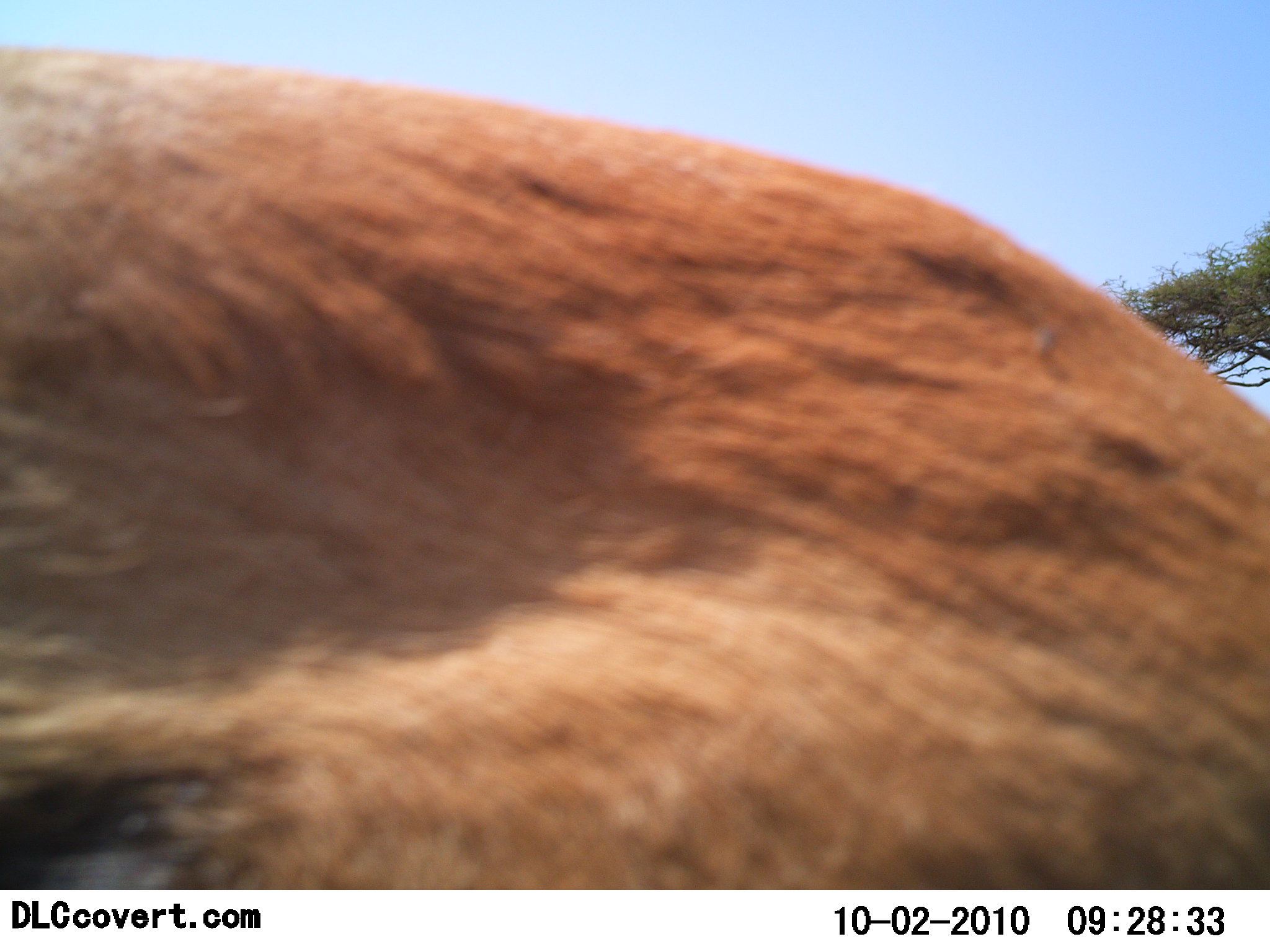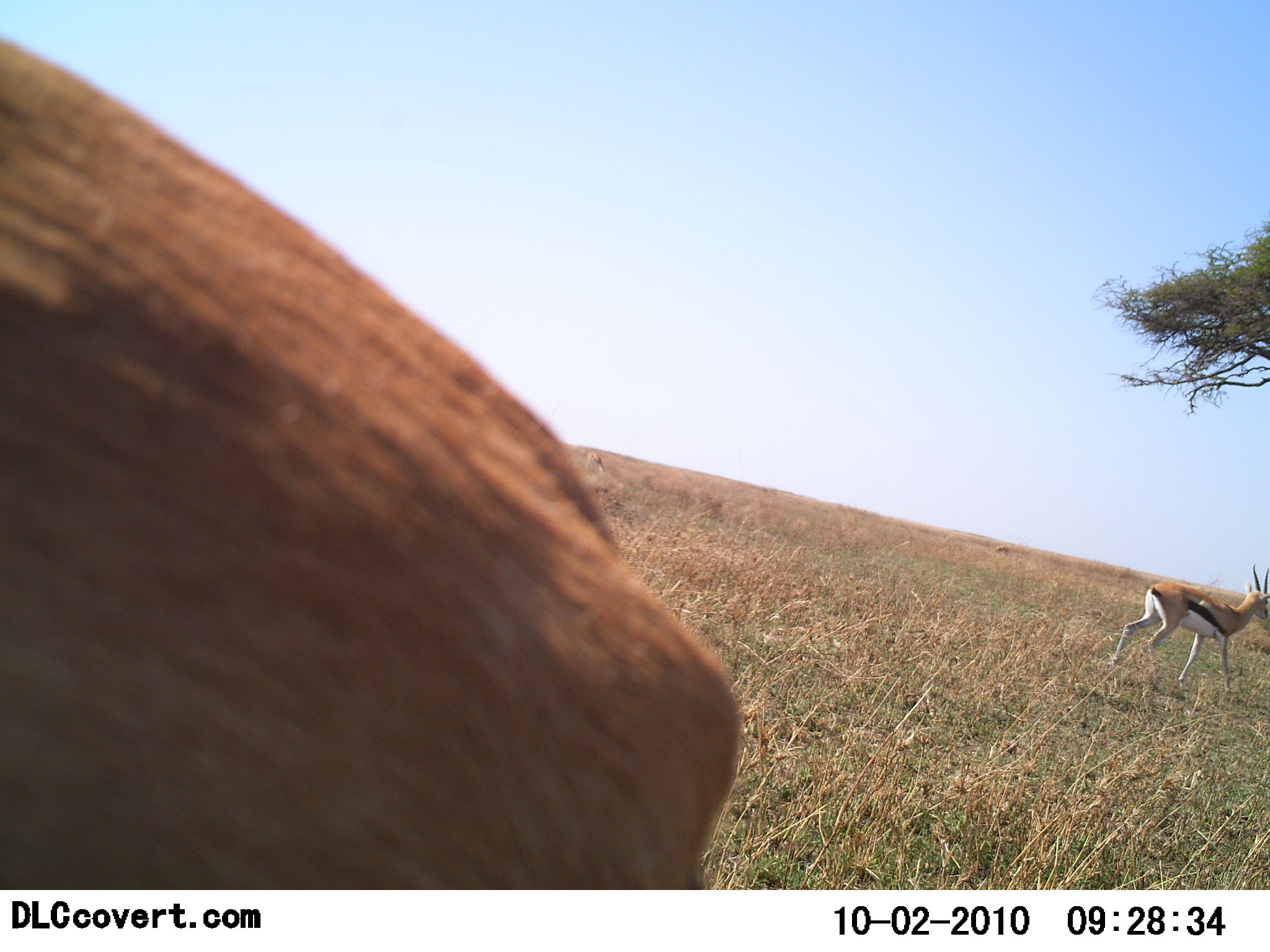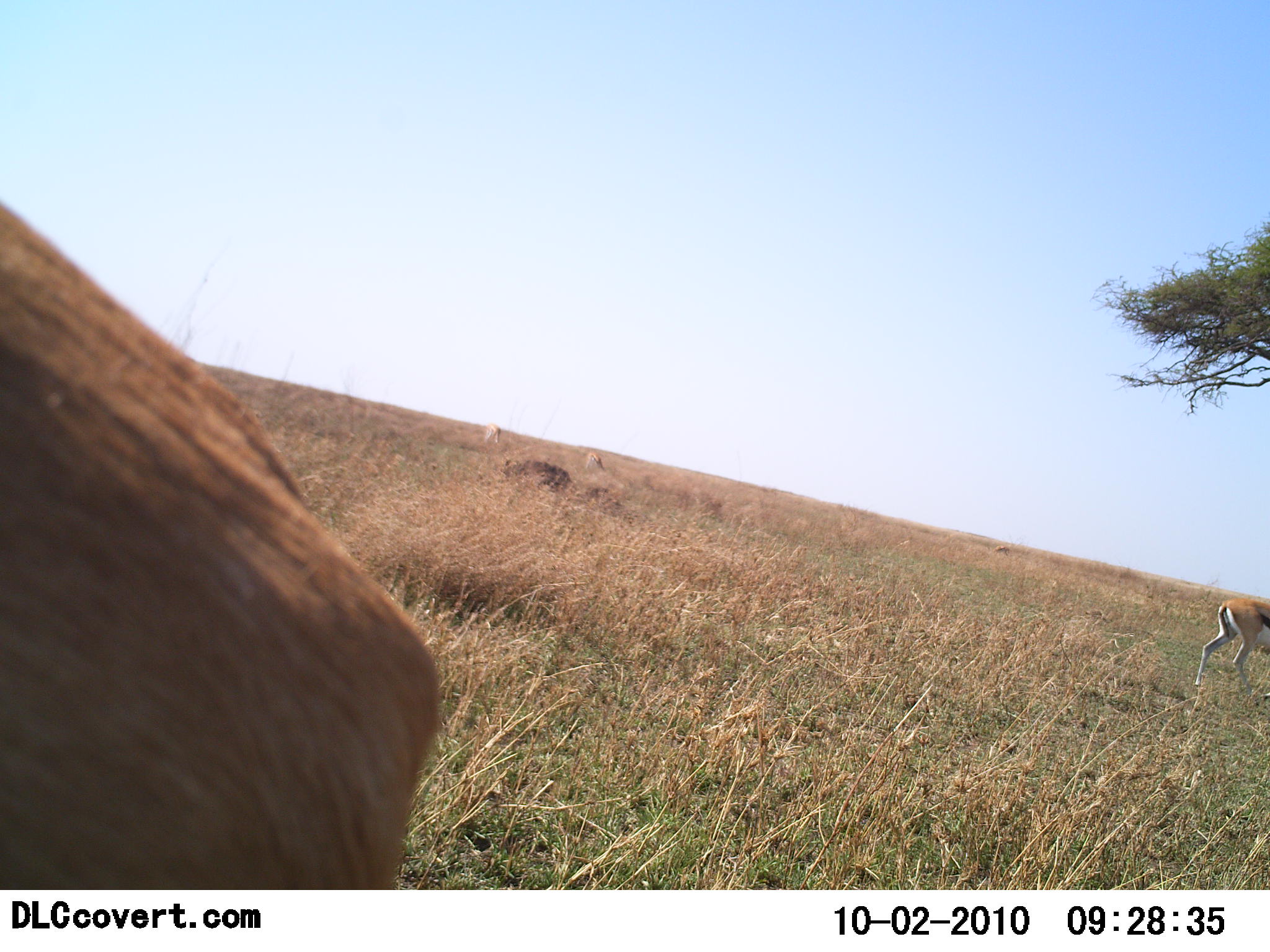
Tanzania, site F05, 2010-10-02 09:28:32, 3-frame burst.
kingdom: Animalia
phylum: Chordata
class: Mammalia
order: Artiodactyla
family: Bovidae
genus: Eudorcas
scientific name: Eudorcas thomsonii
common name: thomson's gazelle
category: gazellethomsons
Gazellethomsons (thomson's gazelle) (Eudorcas thomsonii), count 2. Behavior (volunteer vote fractions): standing 23%, resting 0%, moving 85%, interacting 0%. Young present (vote fraction): 0%. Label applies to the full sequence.